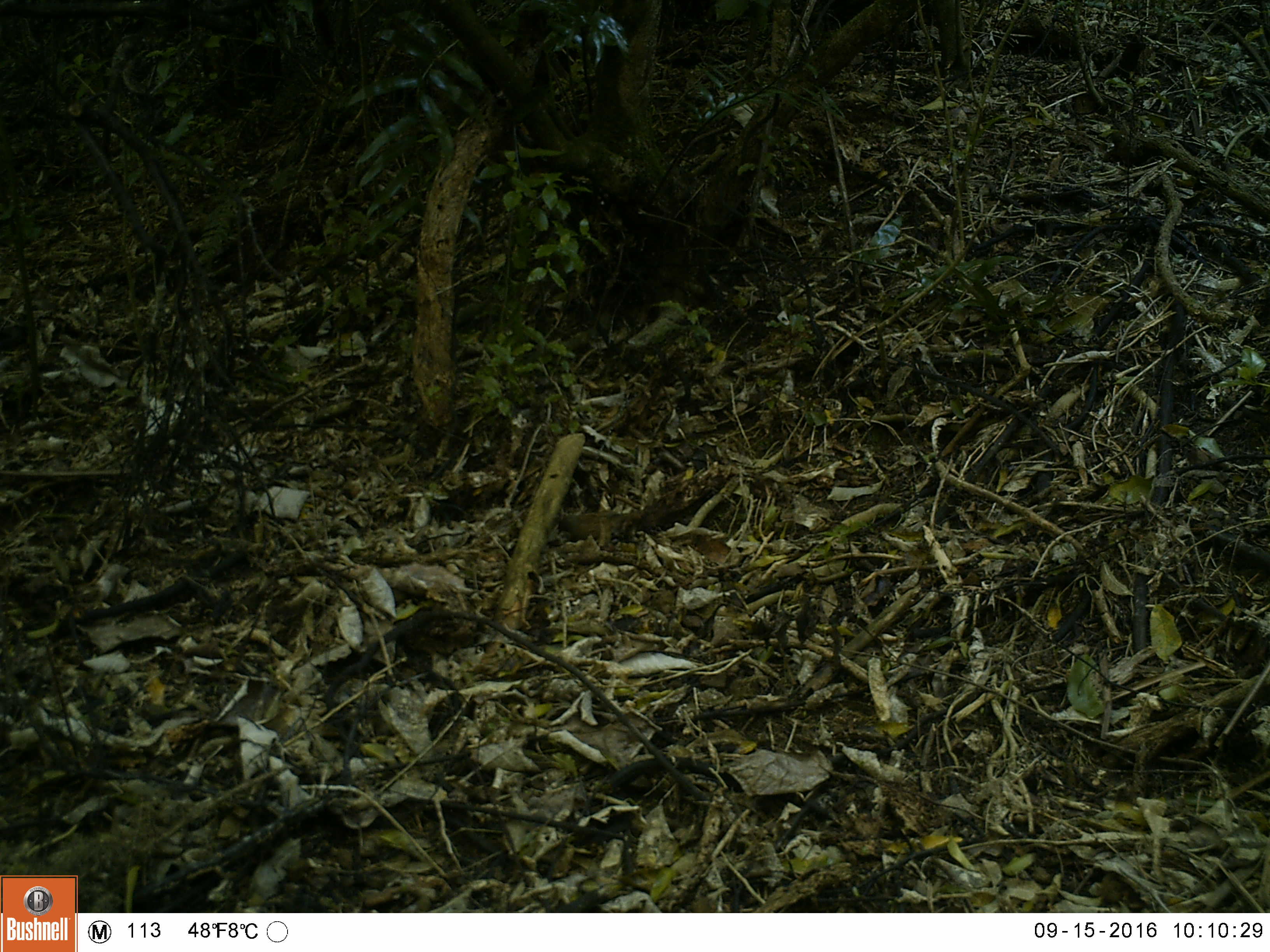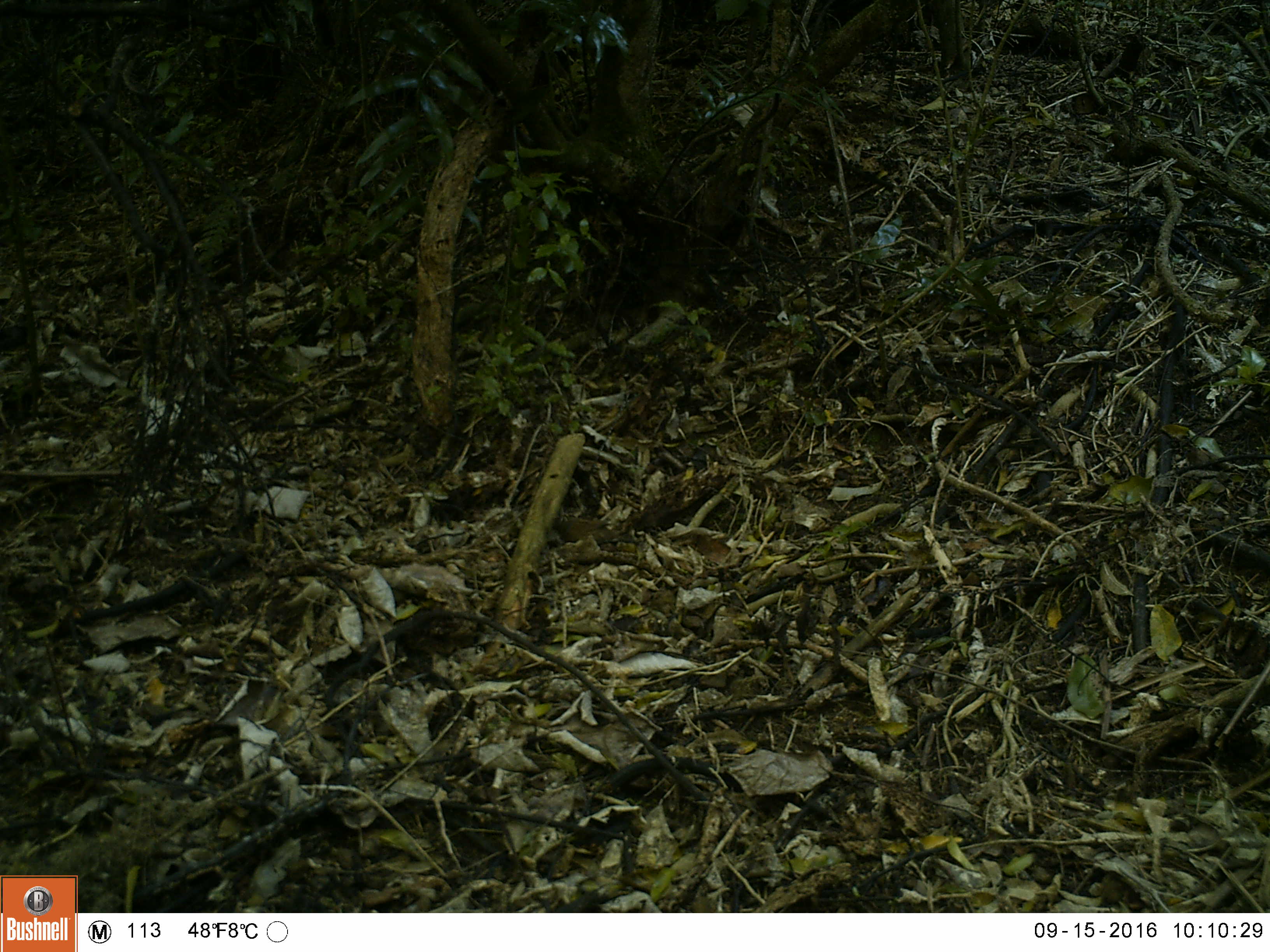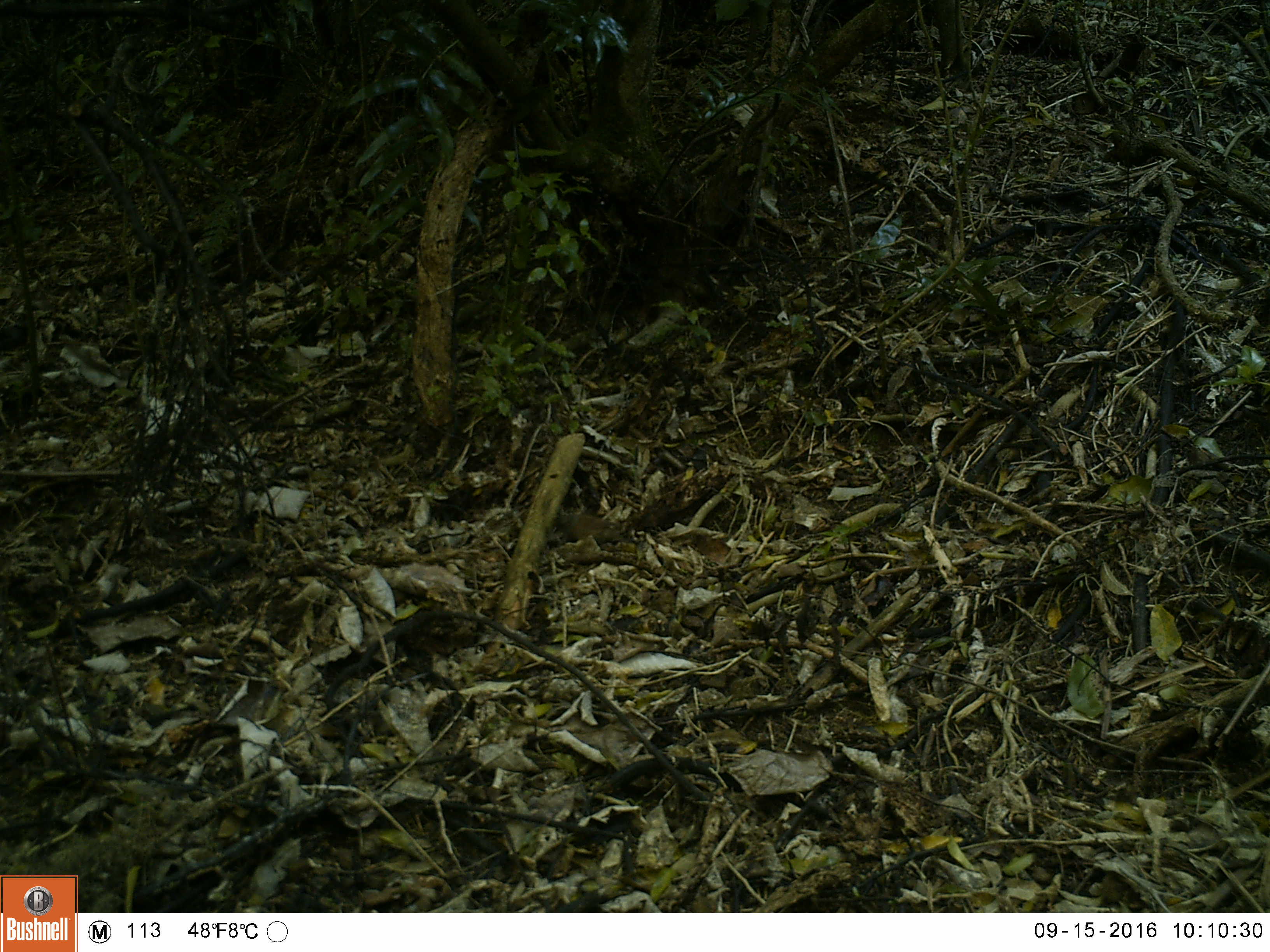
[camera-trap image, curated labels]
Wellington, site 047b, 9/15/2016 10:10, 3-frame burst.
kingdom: Animalia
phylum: Chordata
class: Aves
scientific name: Aves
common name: bird